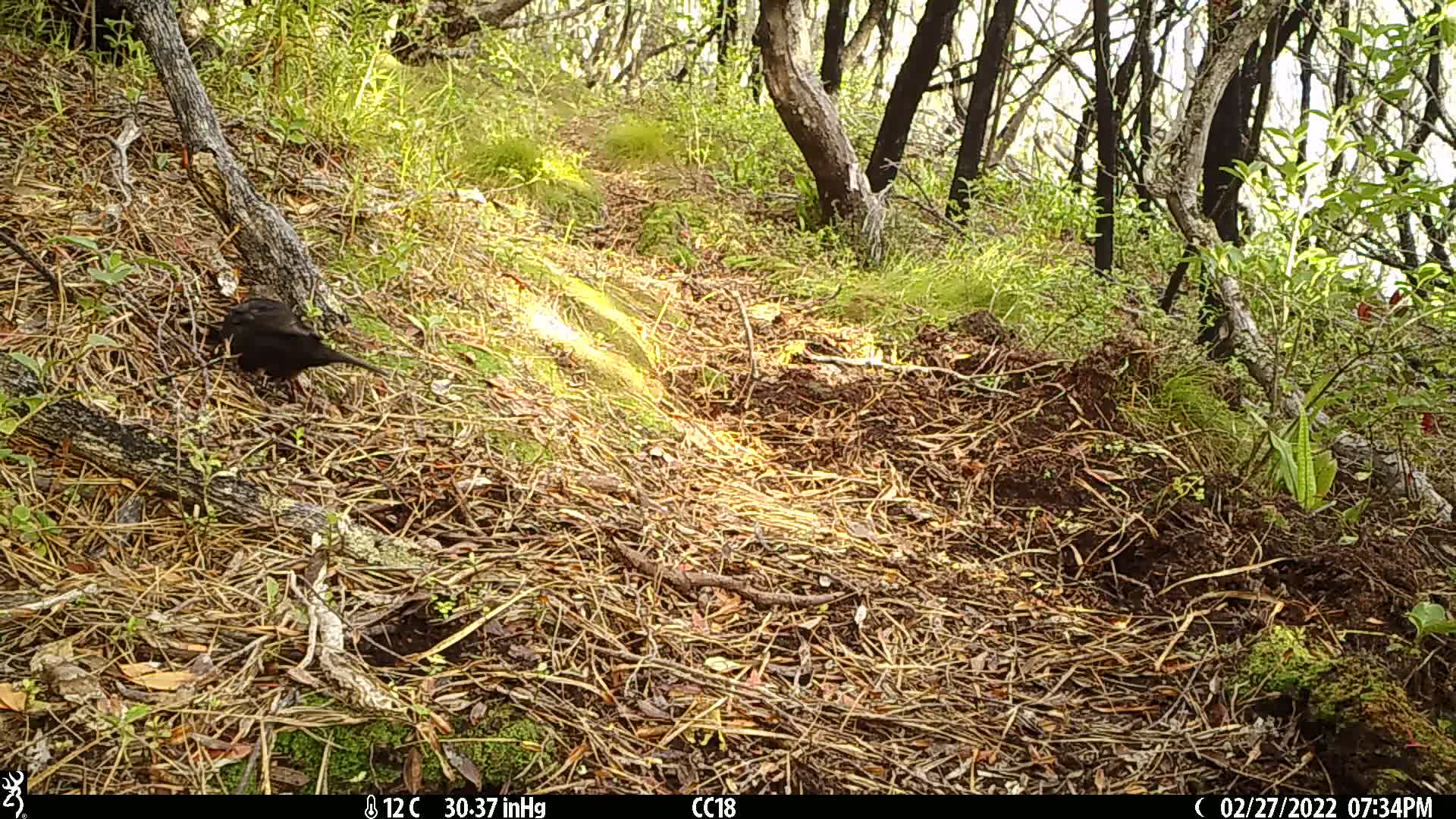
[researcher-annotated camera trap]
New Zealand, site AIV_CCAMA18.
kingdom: Animalia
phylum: Chordata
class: Aves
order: Passeriformes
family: Turdidae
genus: Turdus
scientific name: Turdus merula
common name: eurasian blackbird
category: blackbird